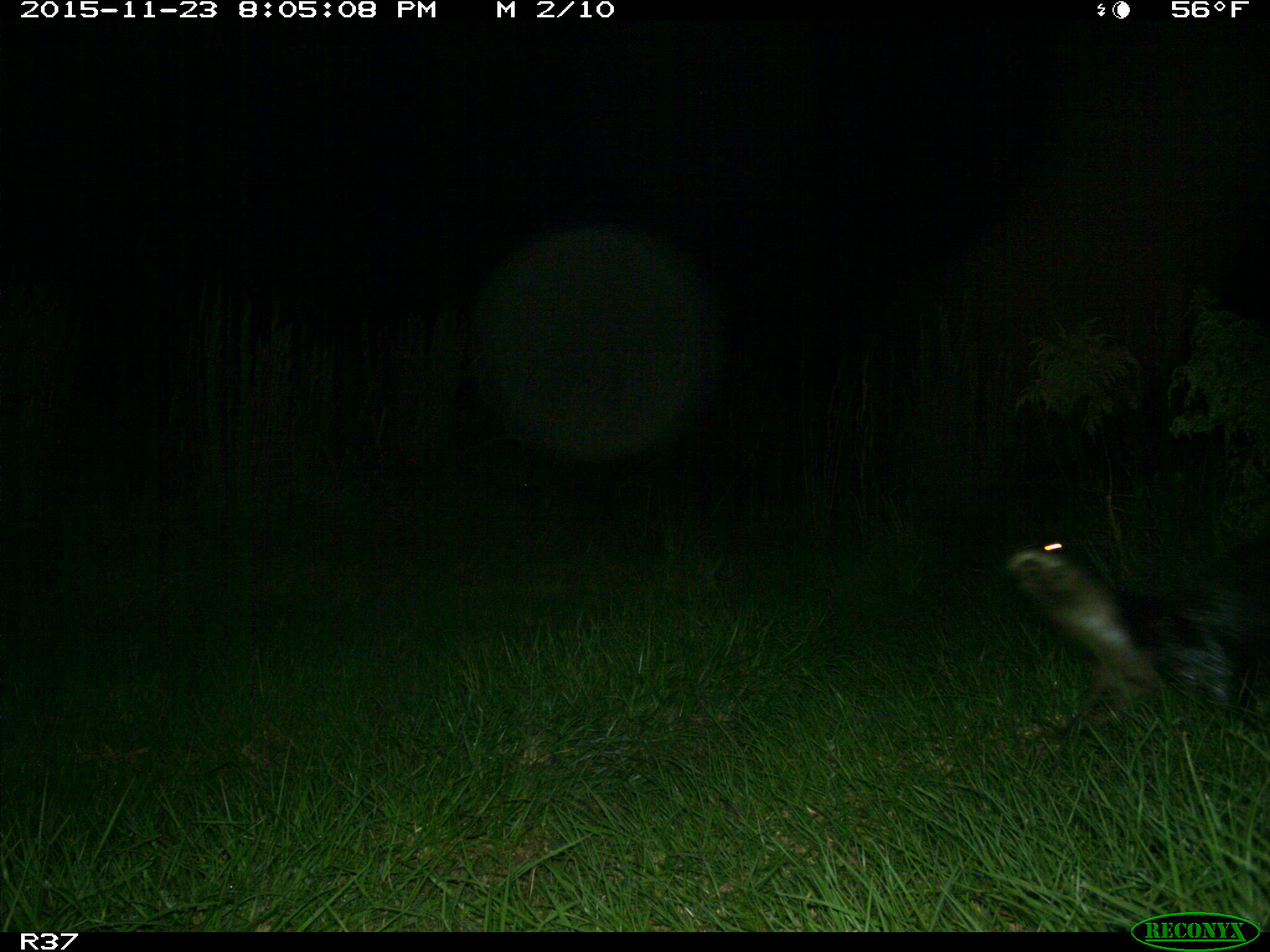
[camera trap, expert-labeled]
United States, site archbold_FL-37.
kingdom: Animalia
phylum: Chordata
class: Mammalia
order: Carnivora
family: Mustelidae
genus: Lontra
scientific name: Lontra canadensis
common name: north american river otter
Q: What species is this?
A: Lontra canadensis (north american river otter).